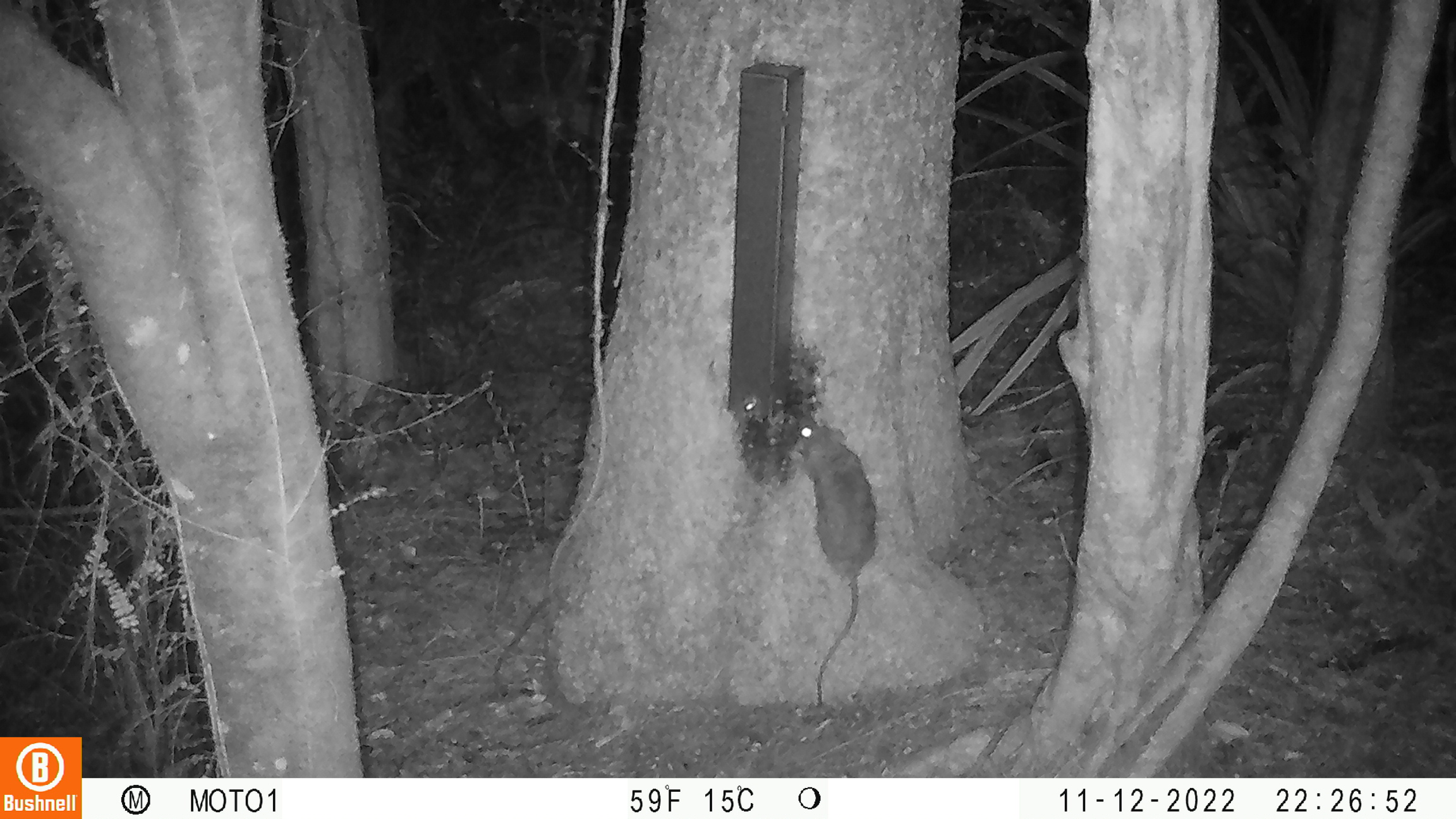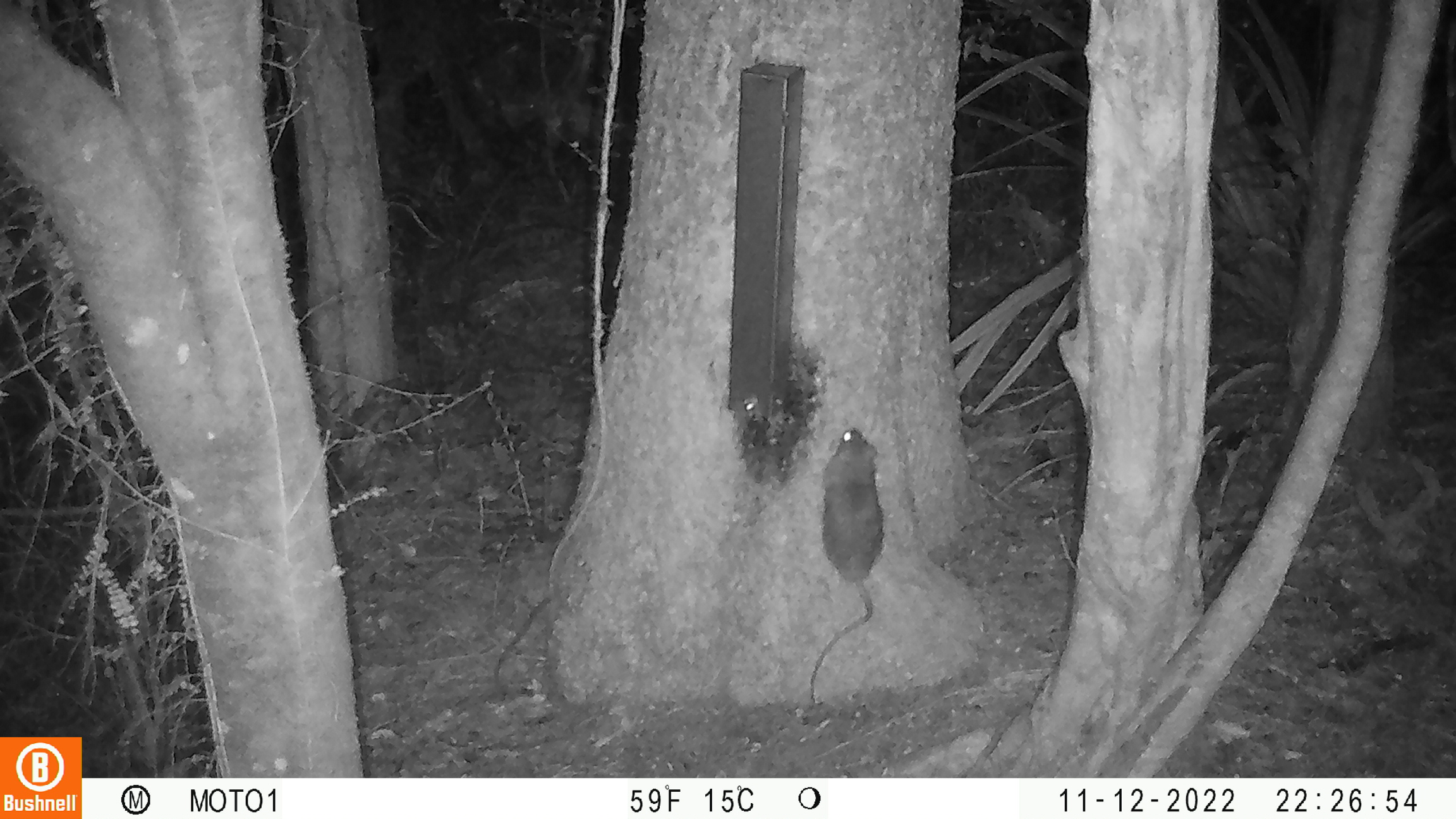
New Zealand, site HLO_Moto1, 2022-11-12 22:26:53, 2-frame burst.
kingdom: Animalia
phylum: Chordata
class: Mammalia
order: Rodentia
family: Muridae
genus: Rattus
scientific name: Rattus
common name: rat